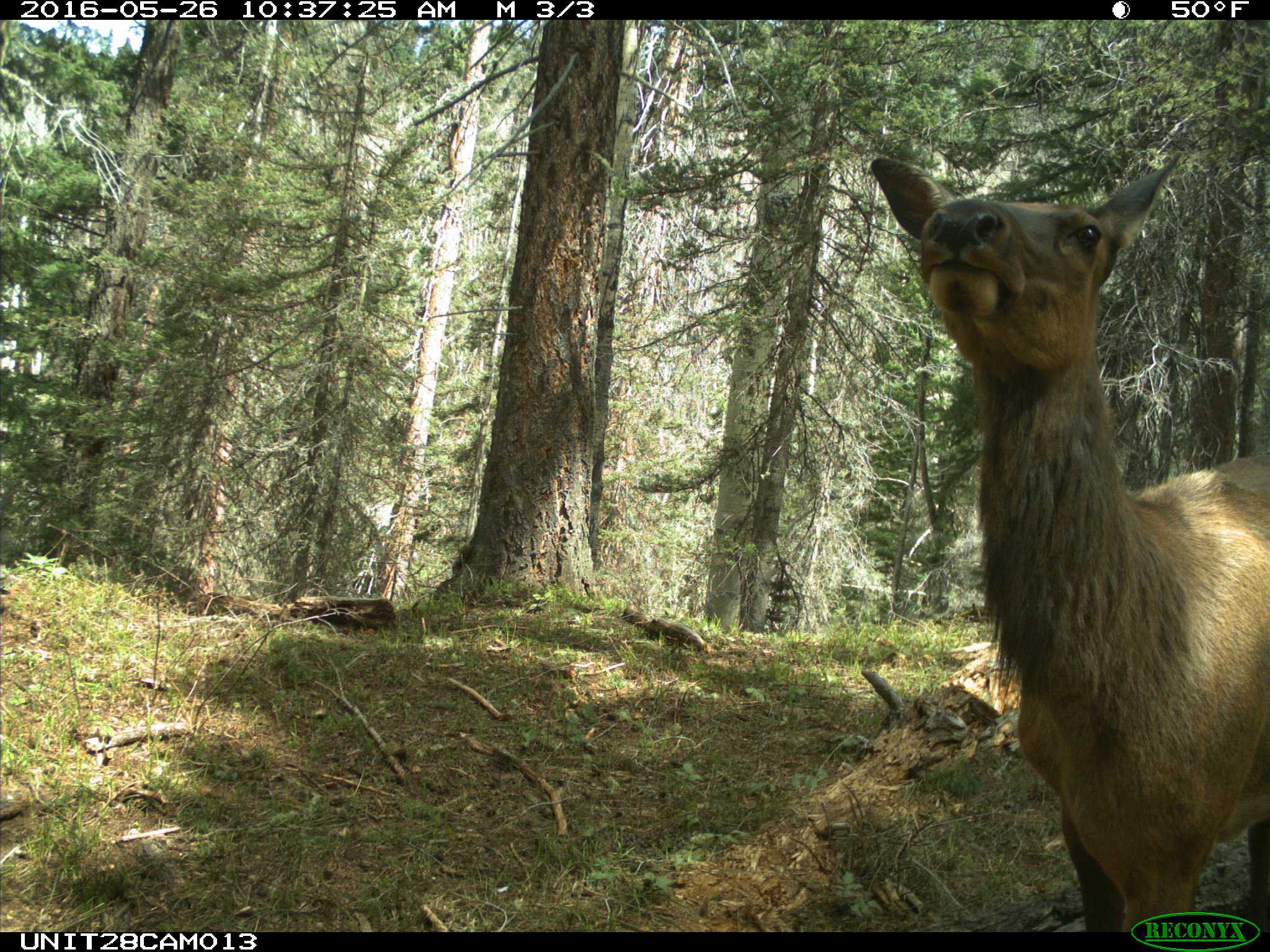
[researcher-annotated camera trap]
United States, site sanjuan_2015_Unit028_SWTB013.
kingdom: Animalia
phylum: Chordata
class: Mammalia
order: Artiodactyla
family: Cervidae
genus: Cervus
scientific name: Cervus elaphus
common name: red deer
Cervus elaphus (red deer).